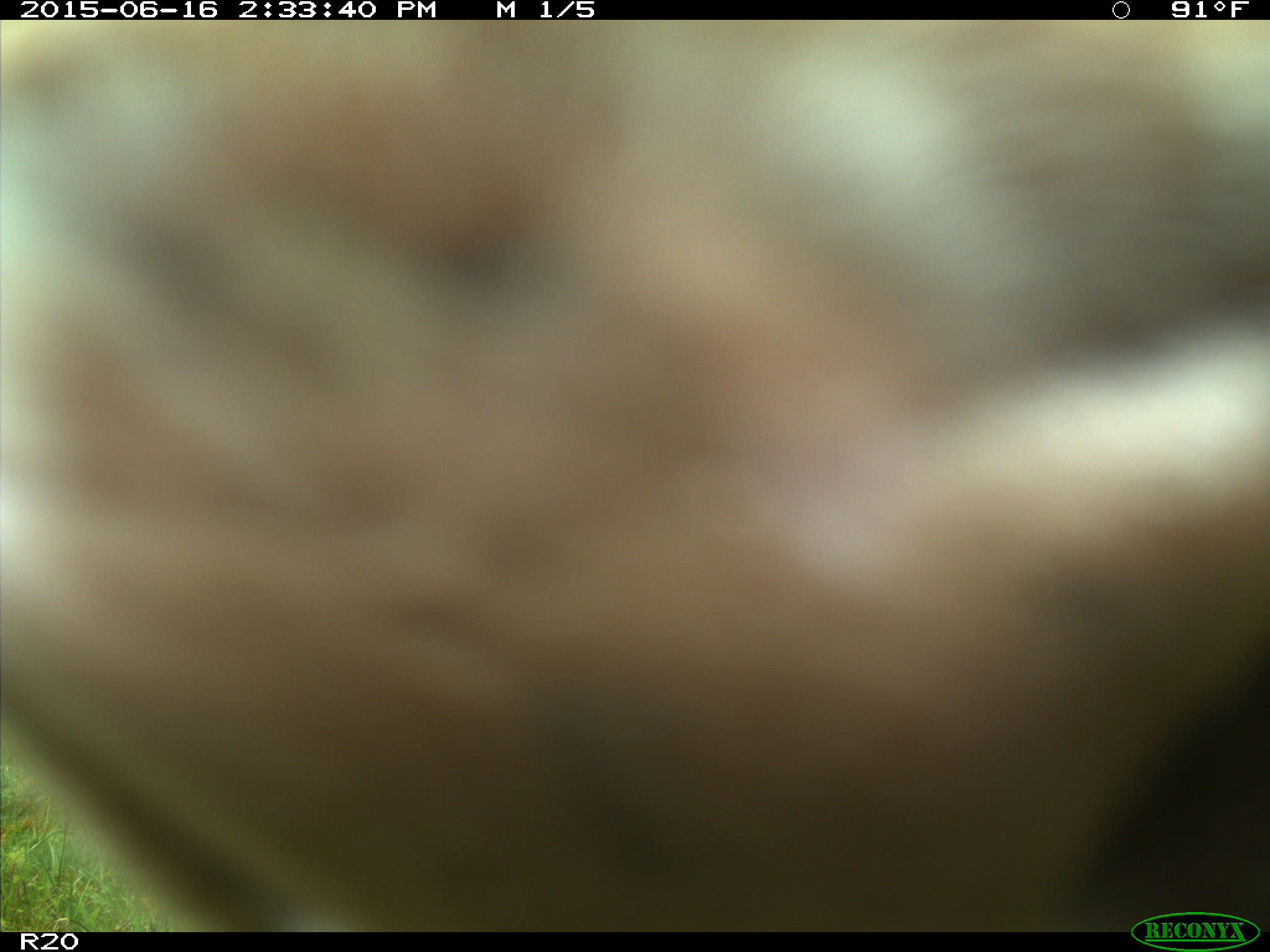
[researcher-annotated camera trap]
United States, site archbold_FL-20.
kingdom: Animalia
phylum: Chordata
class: Mammalia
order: Artiodactyla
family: Bovidae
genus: Bos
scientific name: Bos taurus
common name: domestic cow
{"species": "Bos taurus (domestic cow)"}